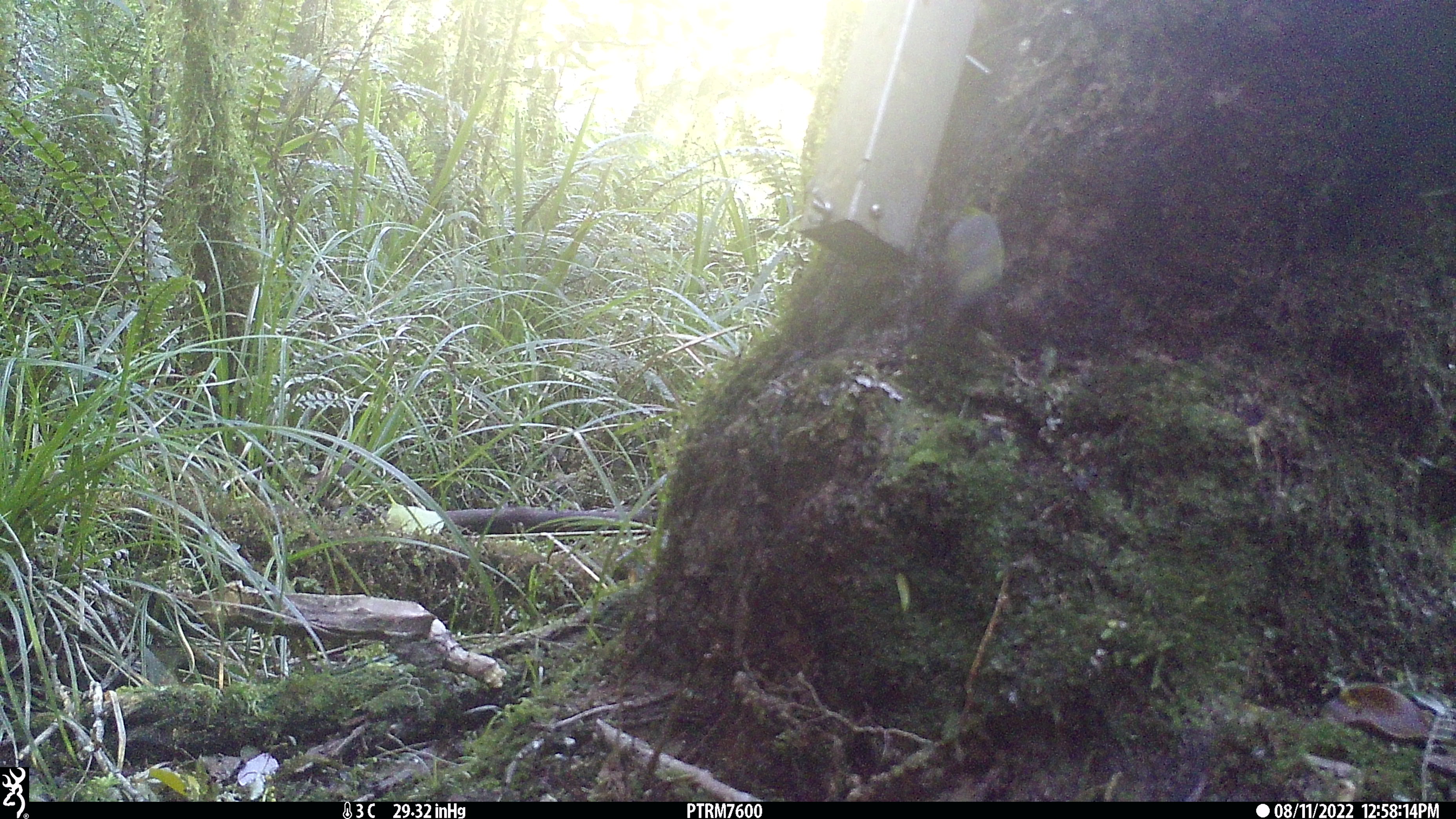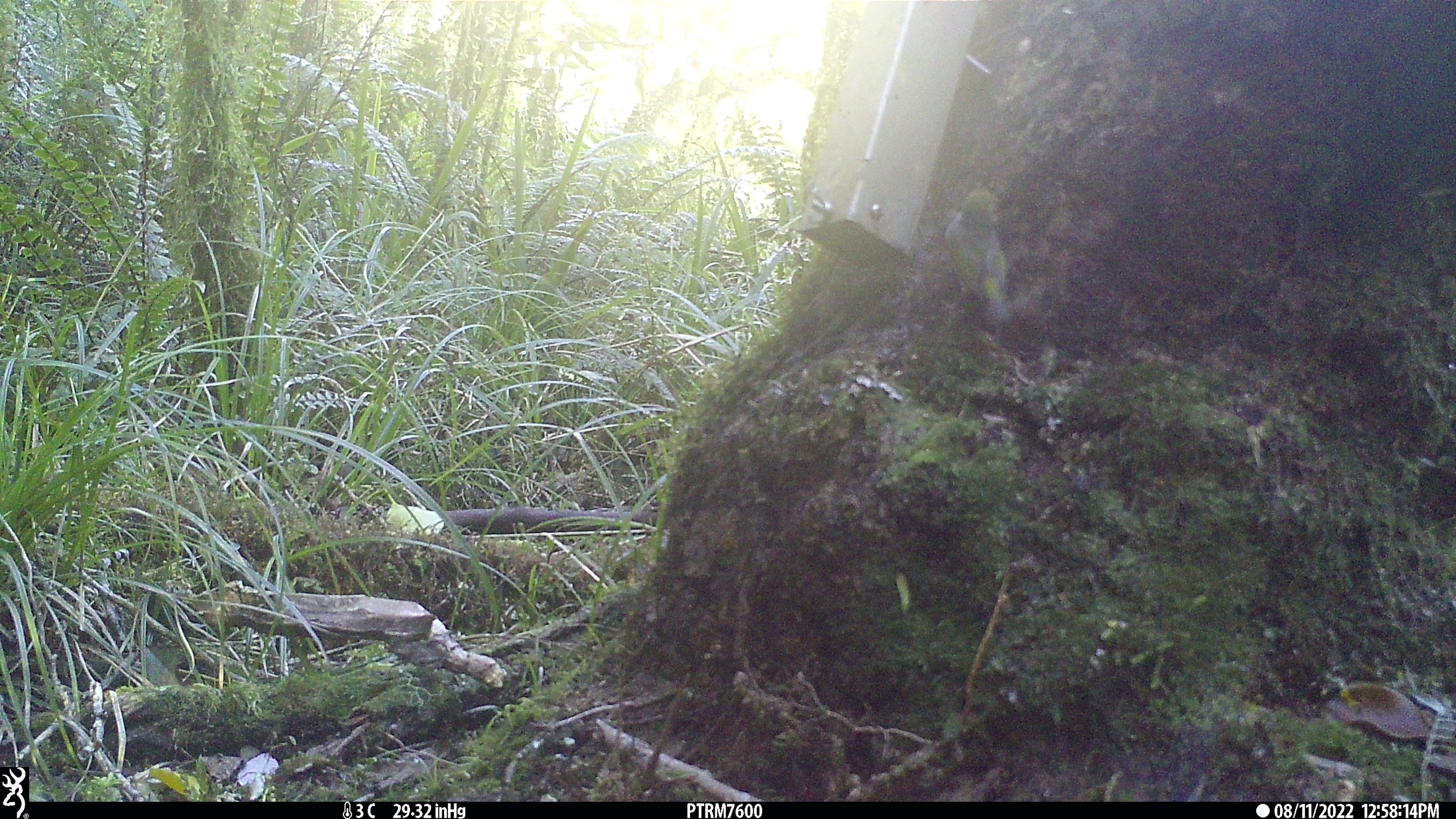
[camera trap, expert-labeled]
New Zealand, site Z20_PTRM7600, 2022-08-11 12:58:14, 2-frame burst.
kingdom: Animalia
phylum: Chordata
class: Aves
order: Passeriformes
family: Zosteropidae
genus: Zosterops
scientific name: Zosterops lateralis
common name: silvereye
Silvereye (Zosterops lateralis).